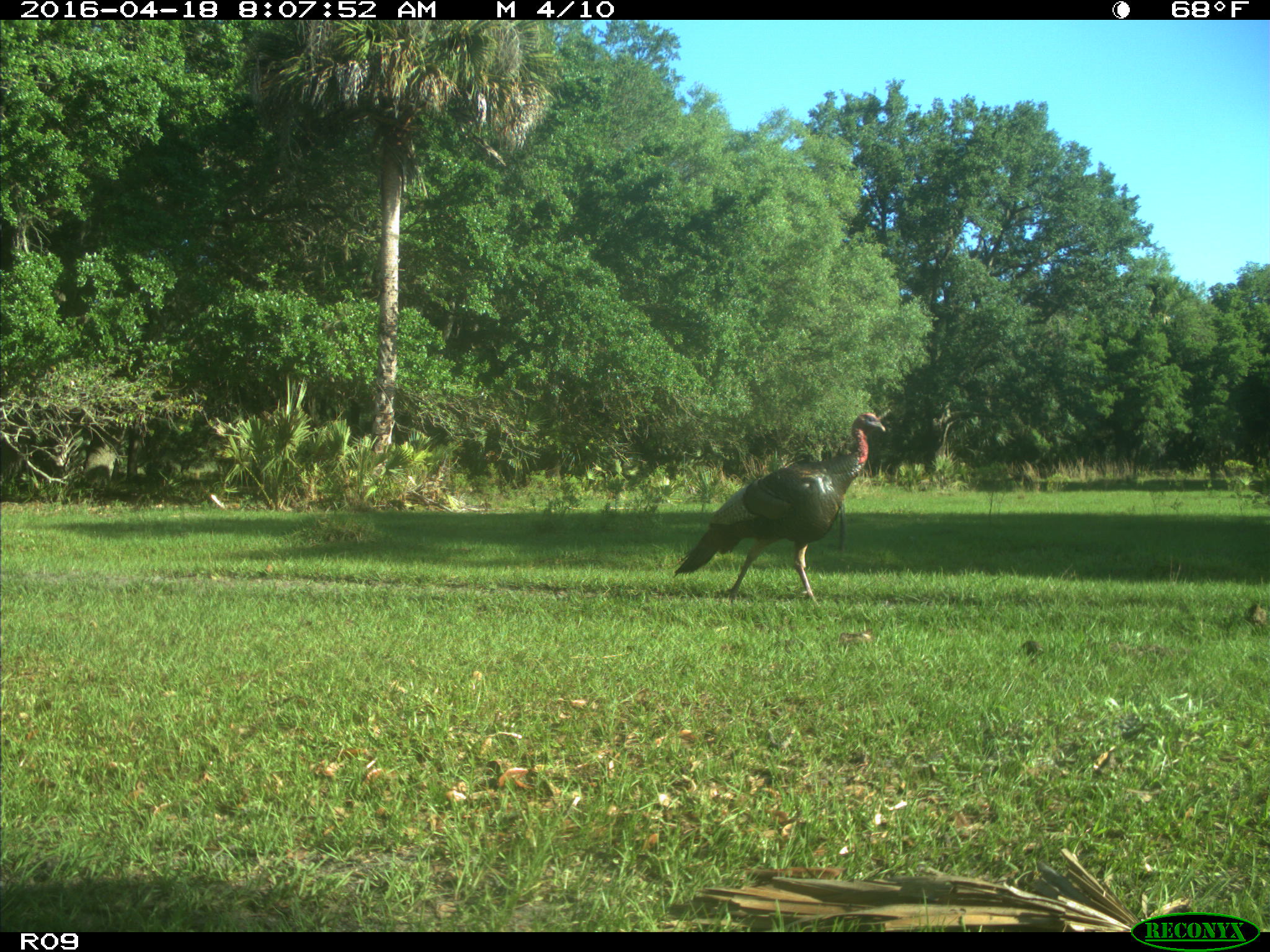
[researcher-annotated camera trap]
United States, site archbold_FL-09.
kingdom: Animalia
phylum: Chordata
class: Aves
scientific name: Aves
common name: birds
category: unidentified bird